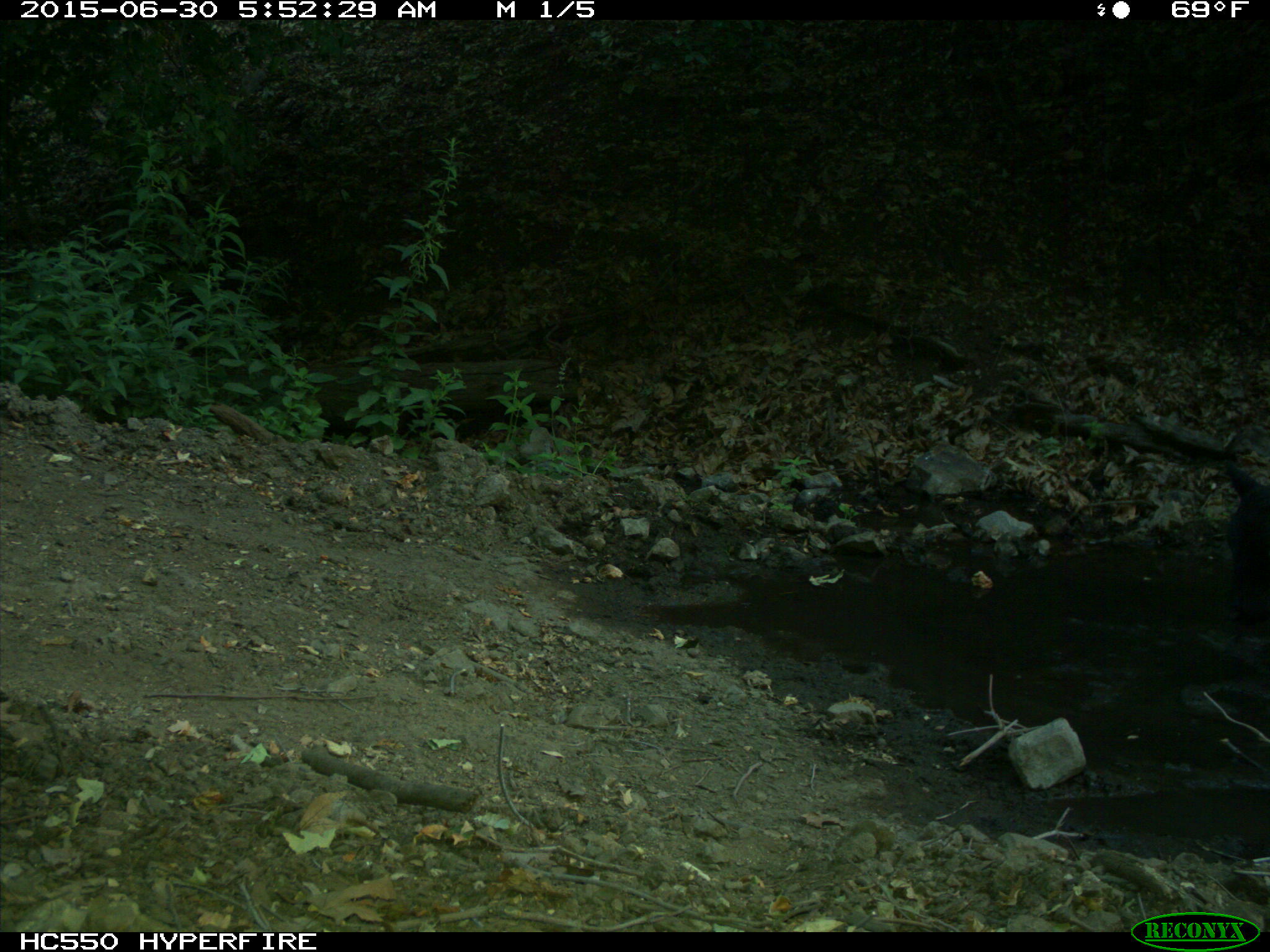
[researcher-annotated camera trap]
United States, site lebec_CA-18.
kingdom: Animalia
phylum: Chordata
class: Mammalia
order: Artiodactyla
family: Bovidae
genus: Bos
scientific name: Bos taurus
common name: domestic cow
Bos taurus (domestic cow).